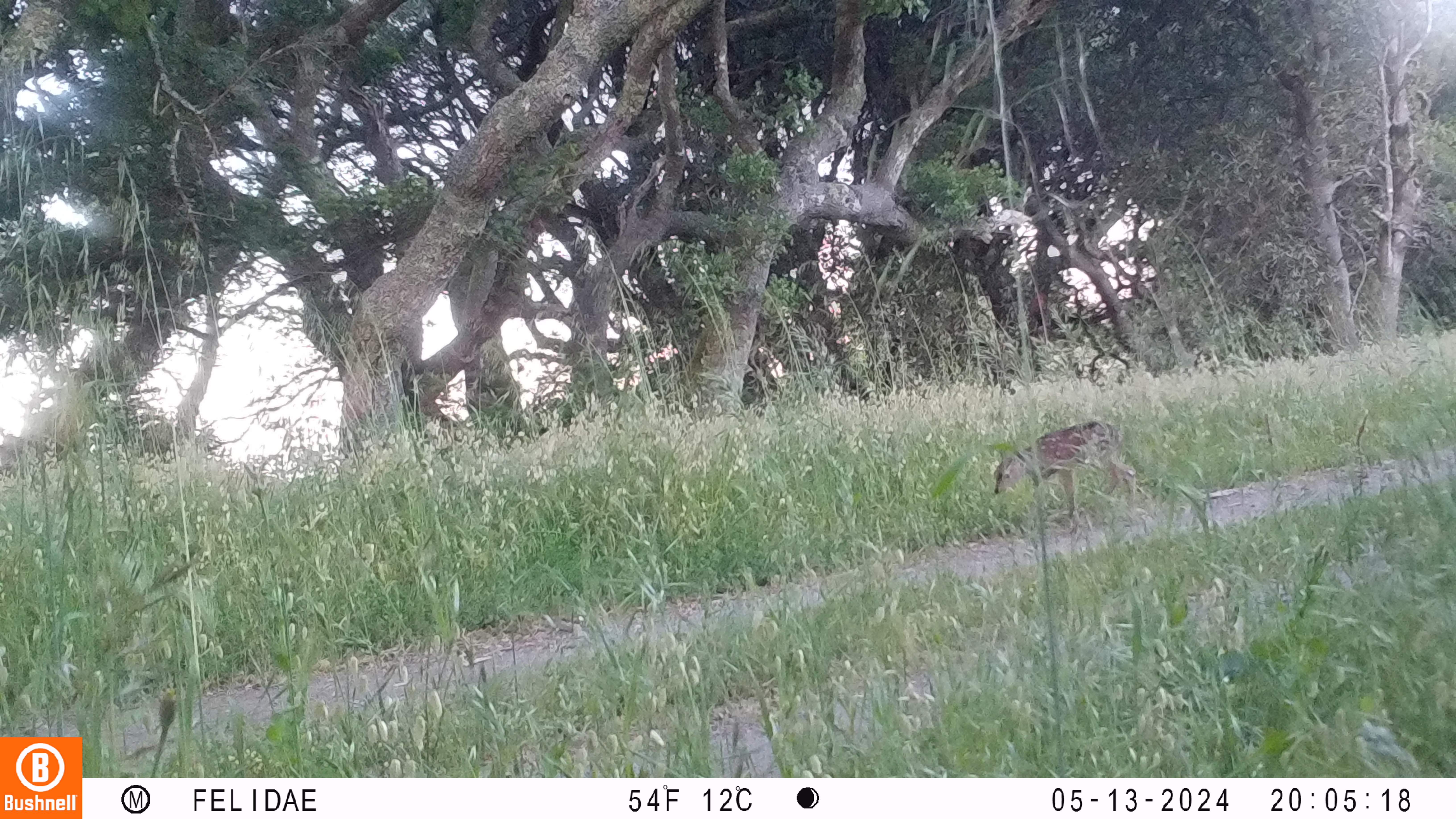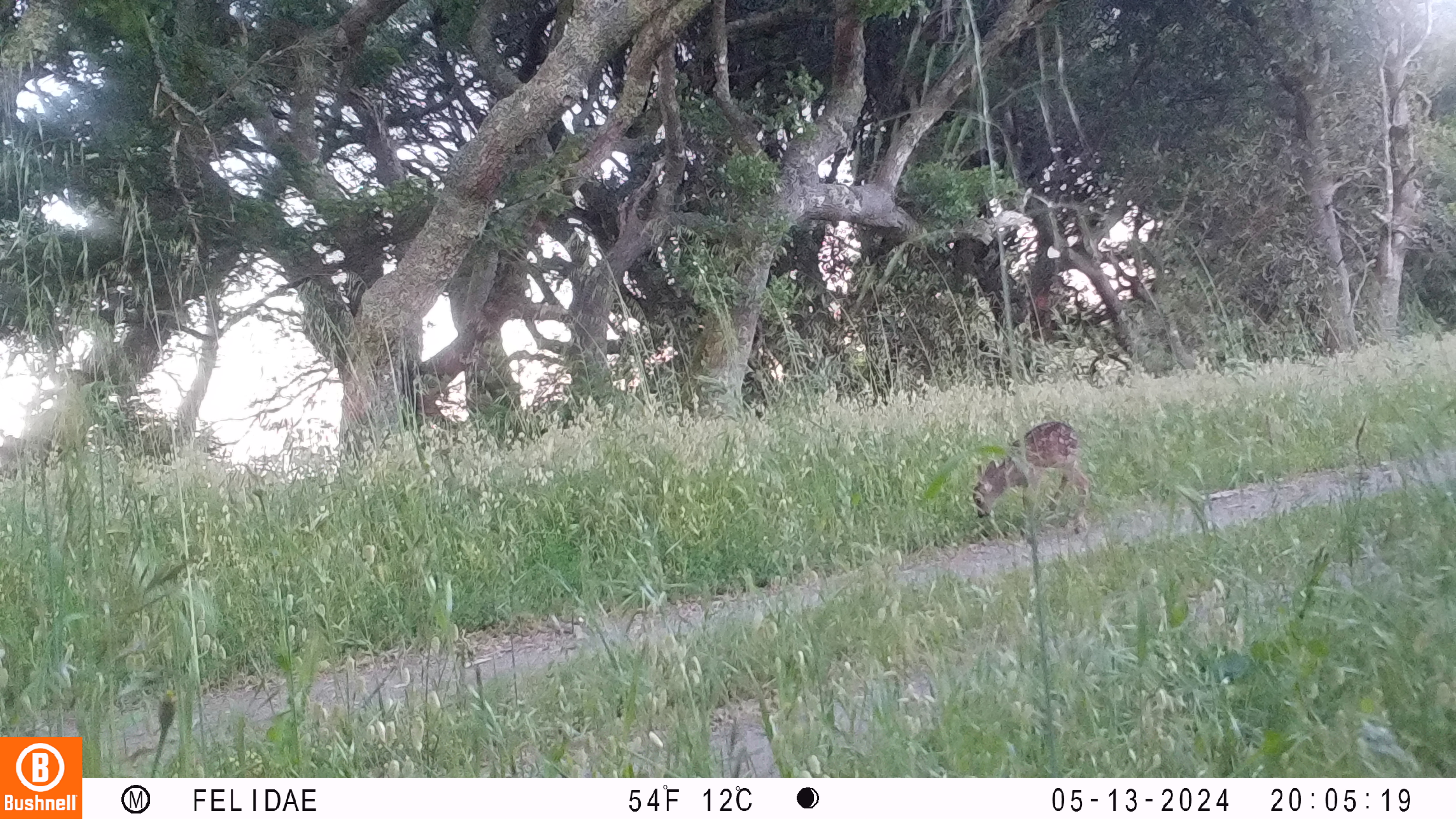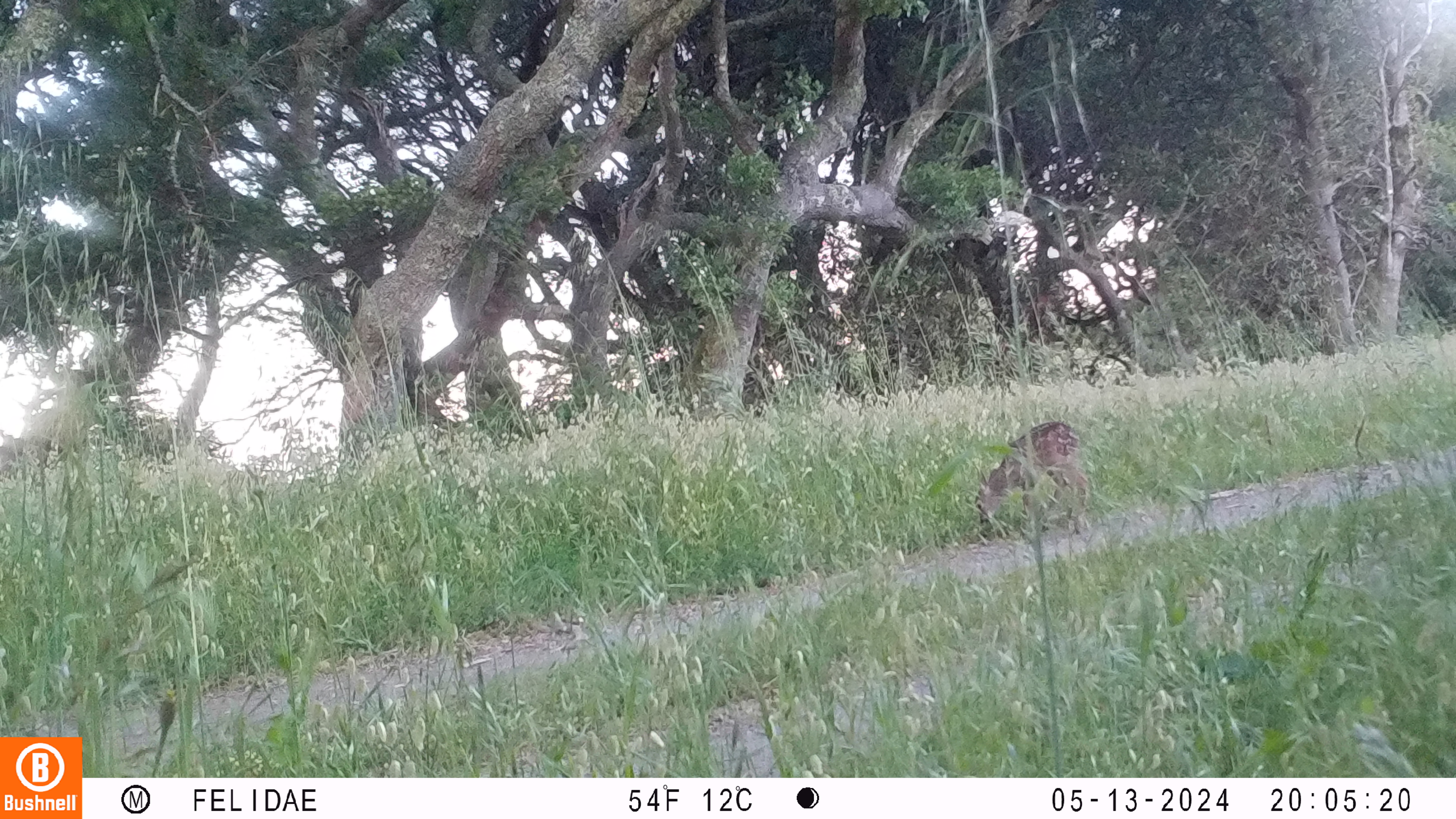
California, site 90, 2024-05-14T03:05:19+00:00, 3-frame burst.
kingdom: Animalia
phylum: Chordata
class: Mammalia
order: Artiodactyla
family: Cervidae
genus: Odocoileus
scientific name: Odocoileus hemionus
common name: mule deer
Mule deer (Odocoileus hemionus).